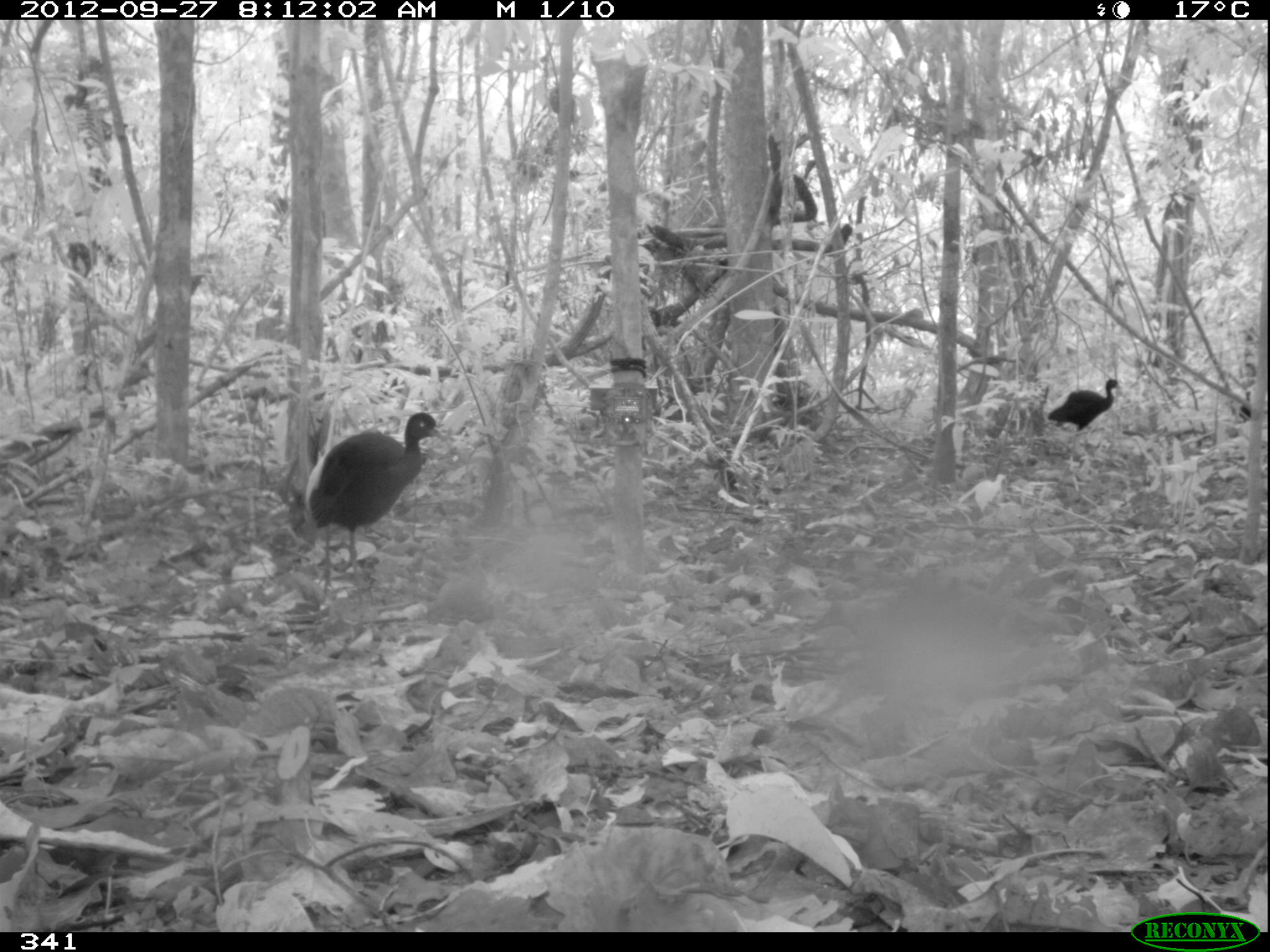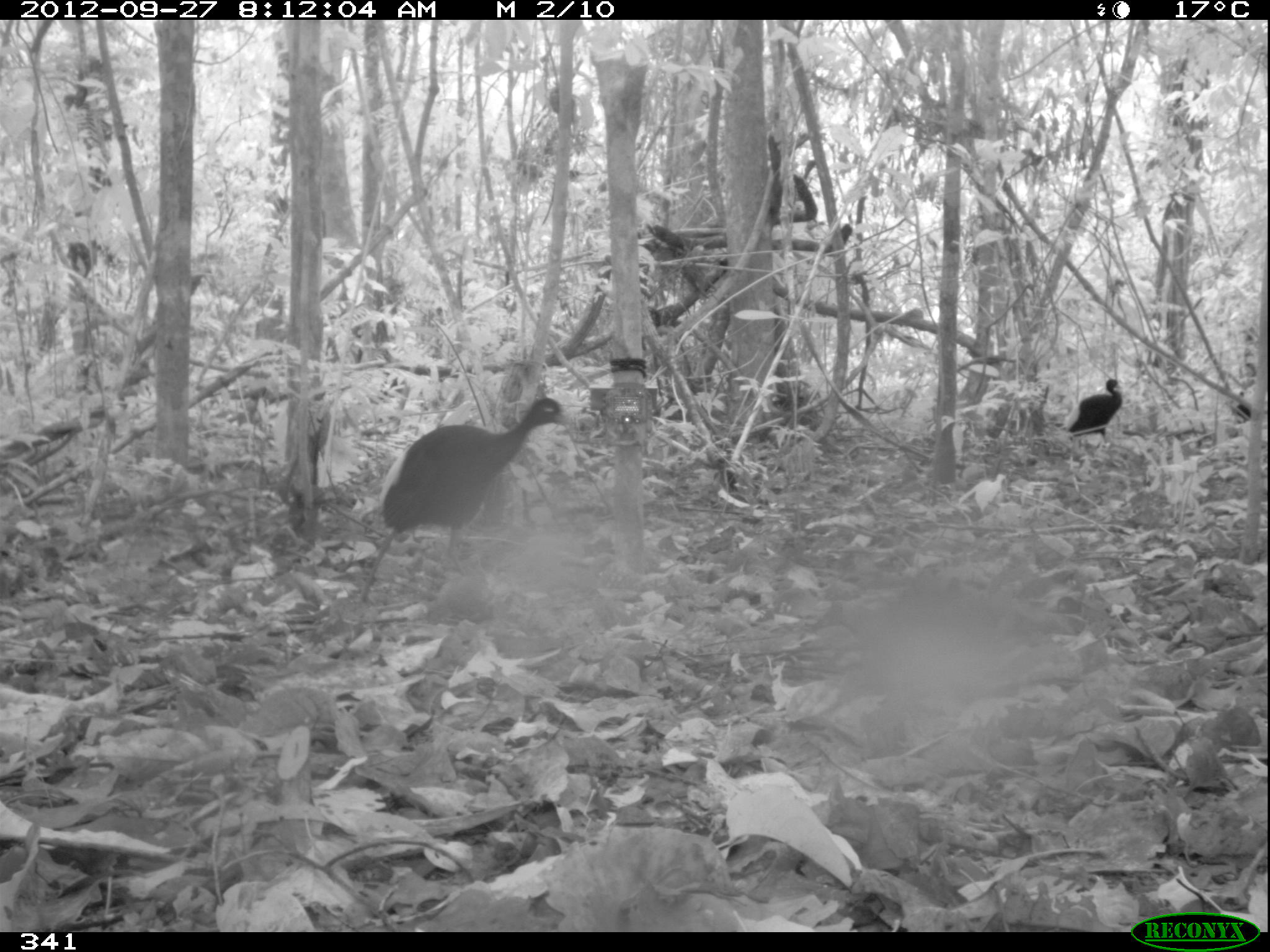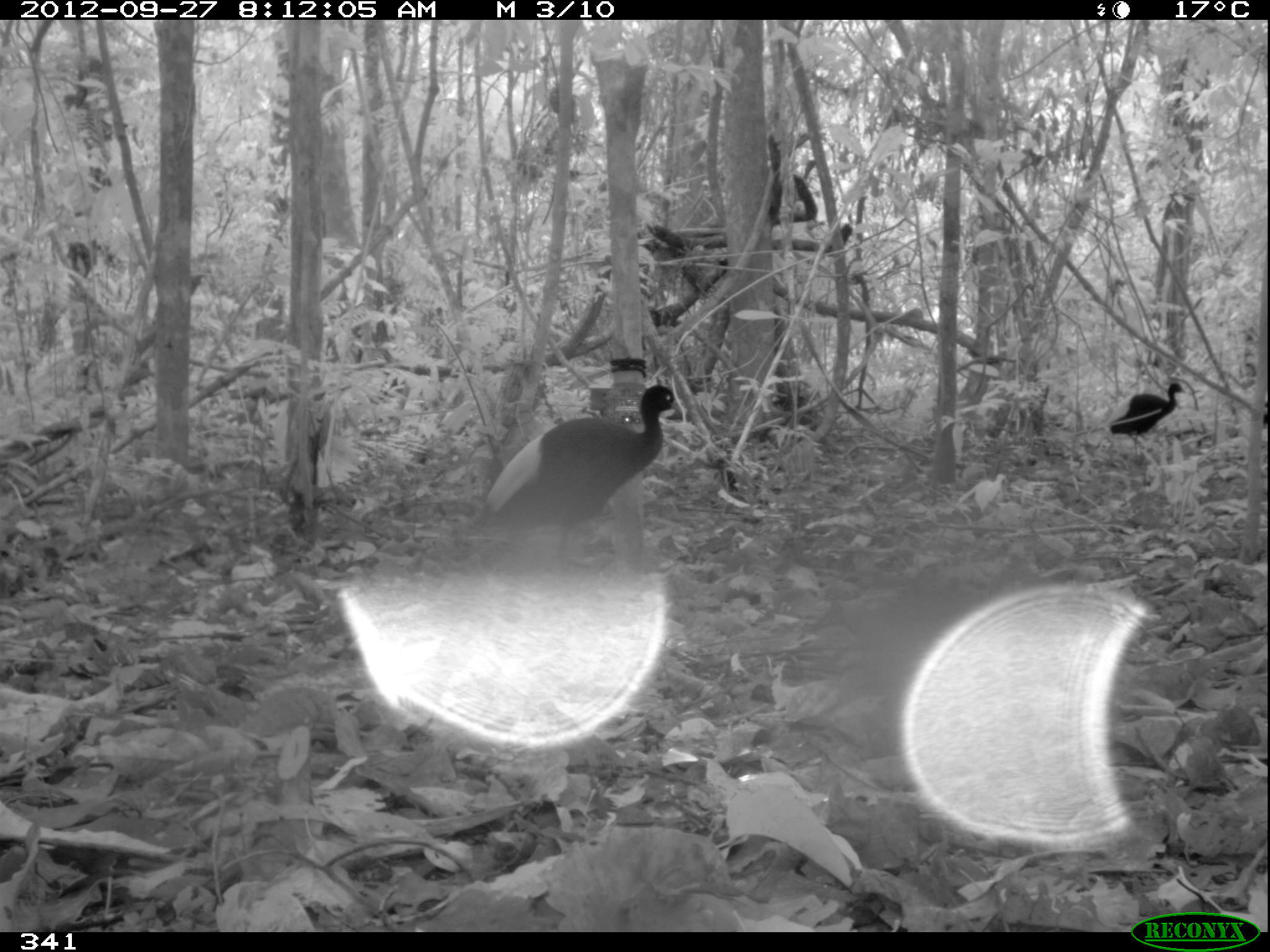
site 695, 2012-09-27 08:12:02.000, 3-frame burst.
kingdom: Animalia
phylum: Chordata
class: Aves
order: Gruiformes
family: Psophiidae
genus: Psophia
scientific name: Psophia leucoptera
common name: pale-winged trumpeter